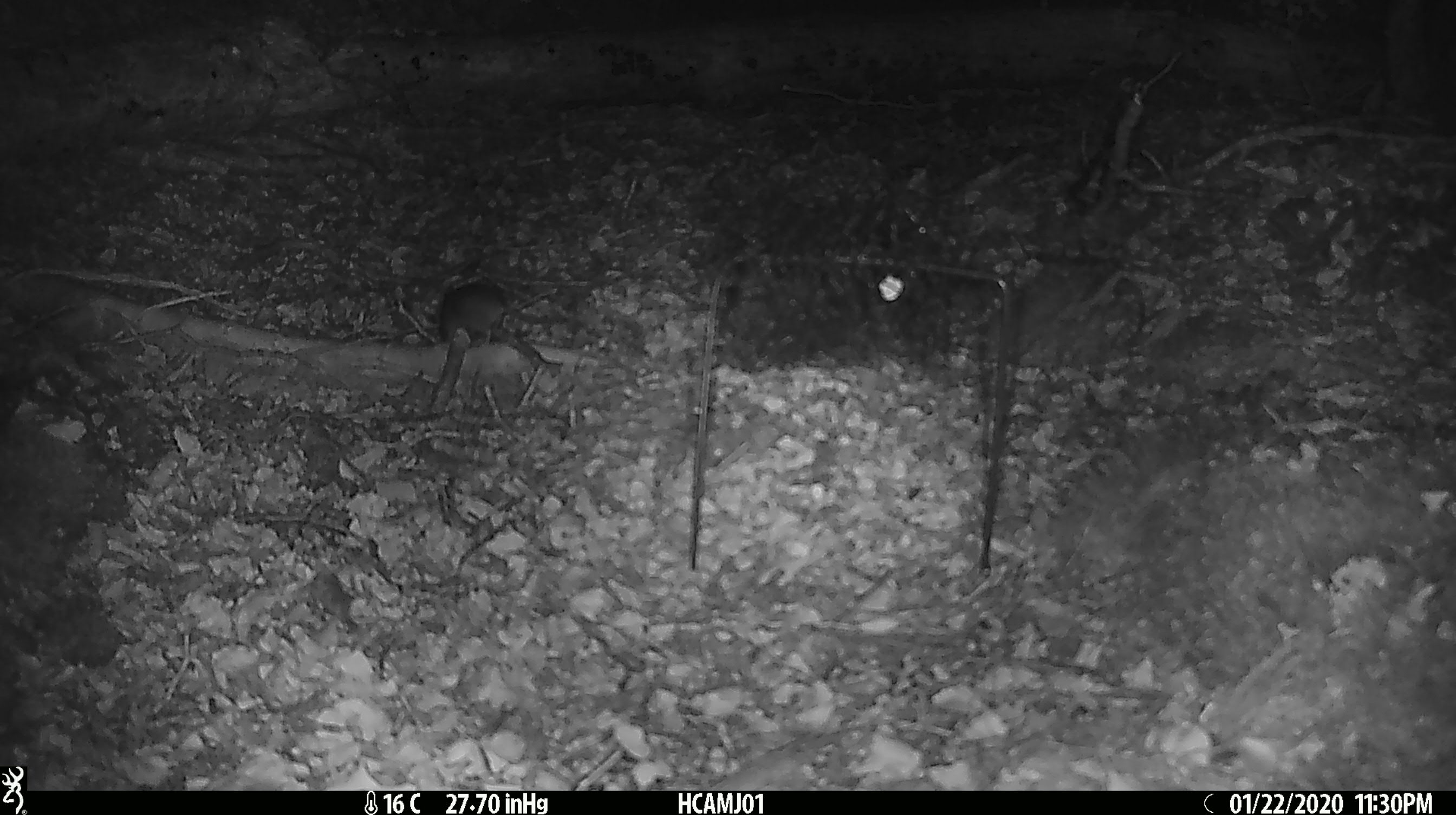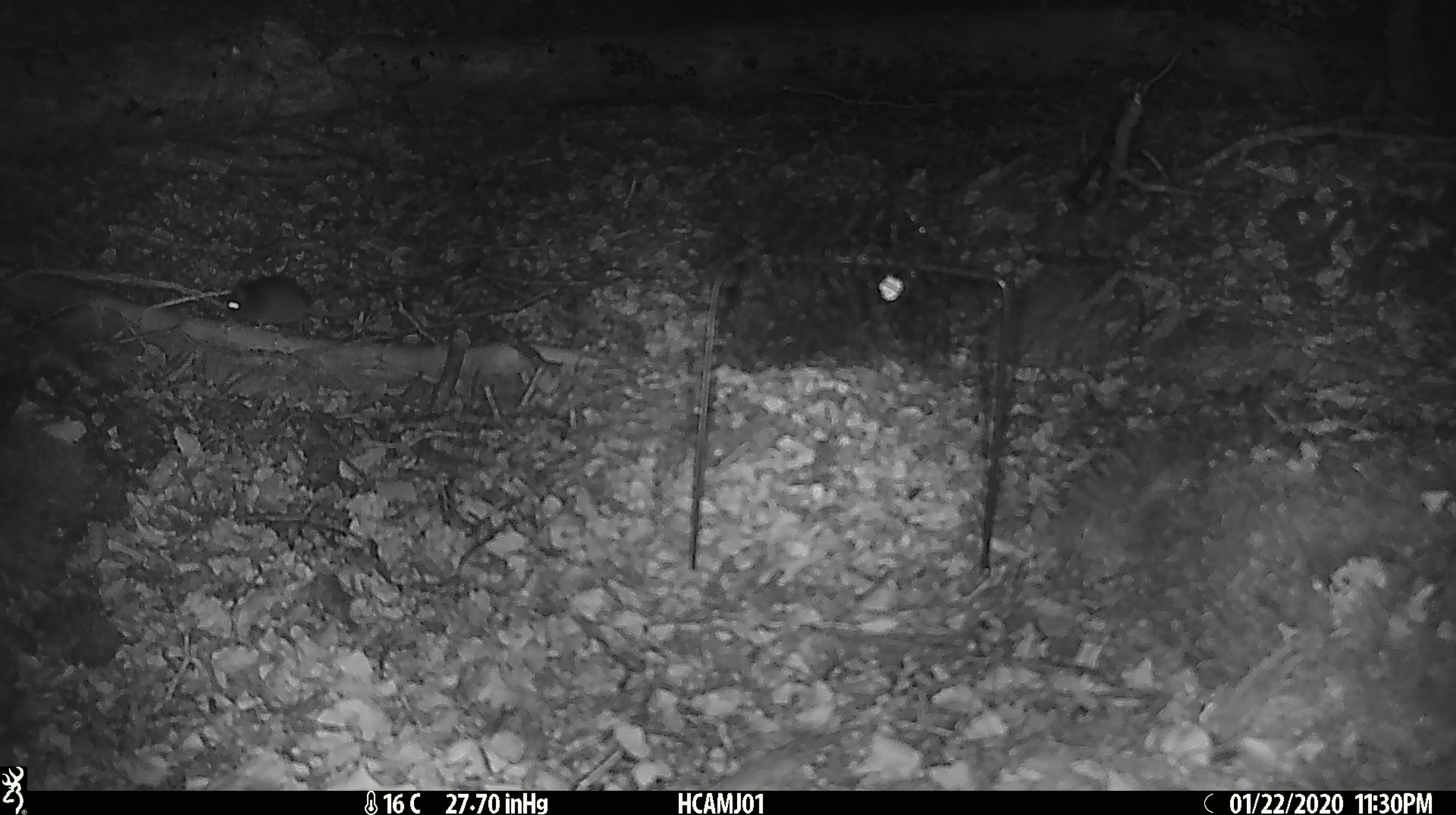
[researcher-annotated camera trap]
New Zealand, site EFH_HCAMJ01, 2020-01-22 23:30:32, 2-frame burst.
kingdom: Animalia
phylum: Chordata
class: Mammalia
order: Rodentia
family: Muridae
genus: Mus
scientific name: Mus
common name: mouse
Mouse (Mus).